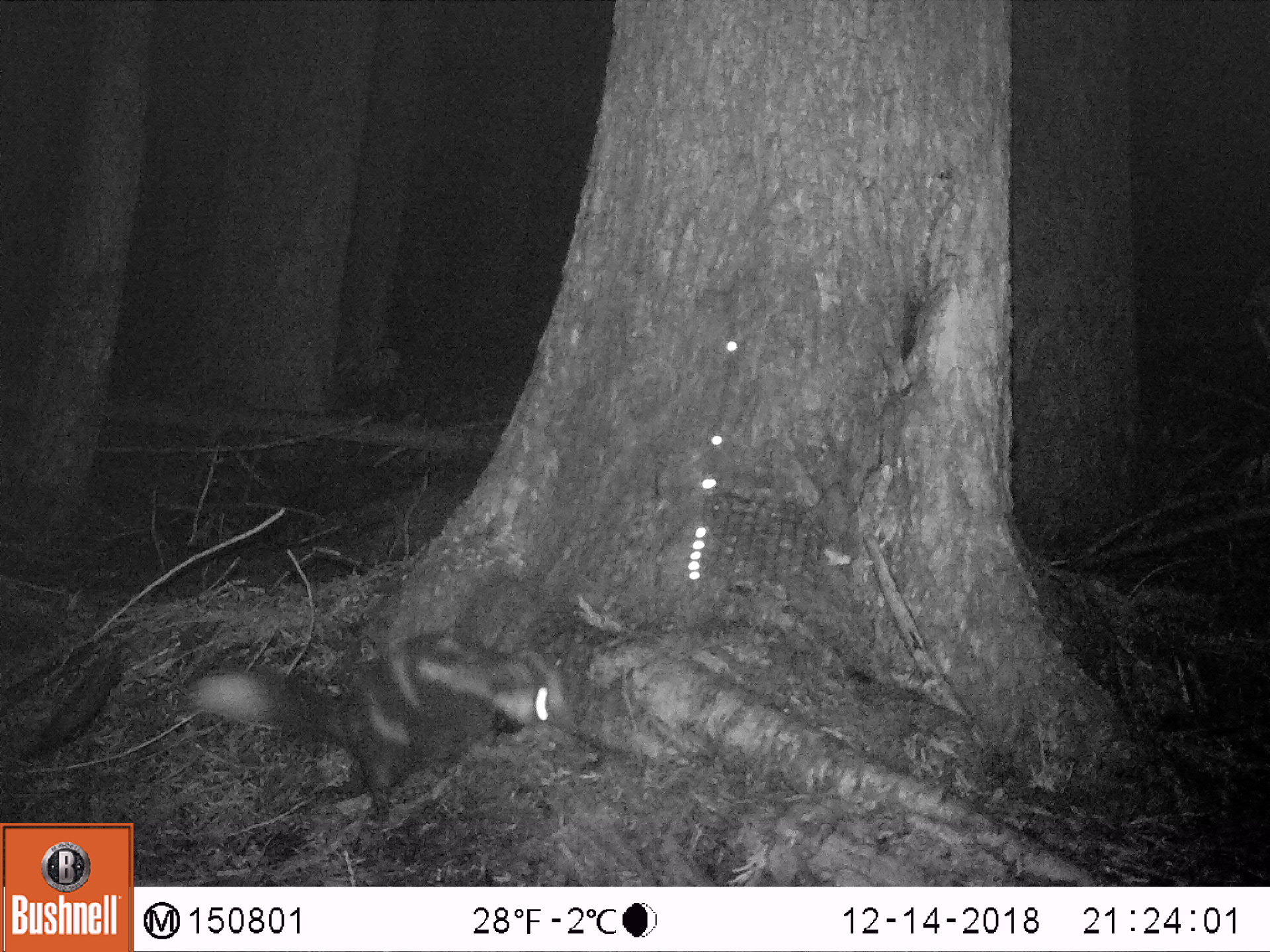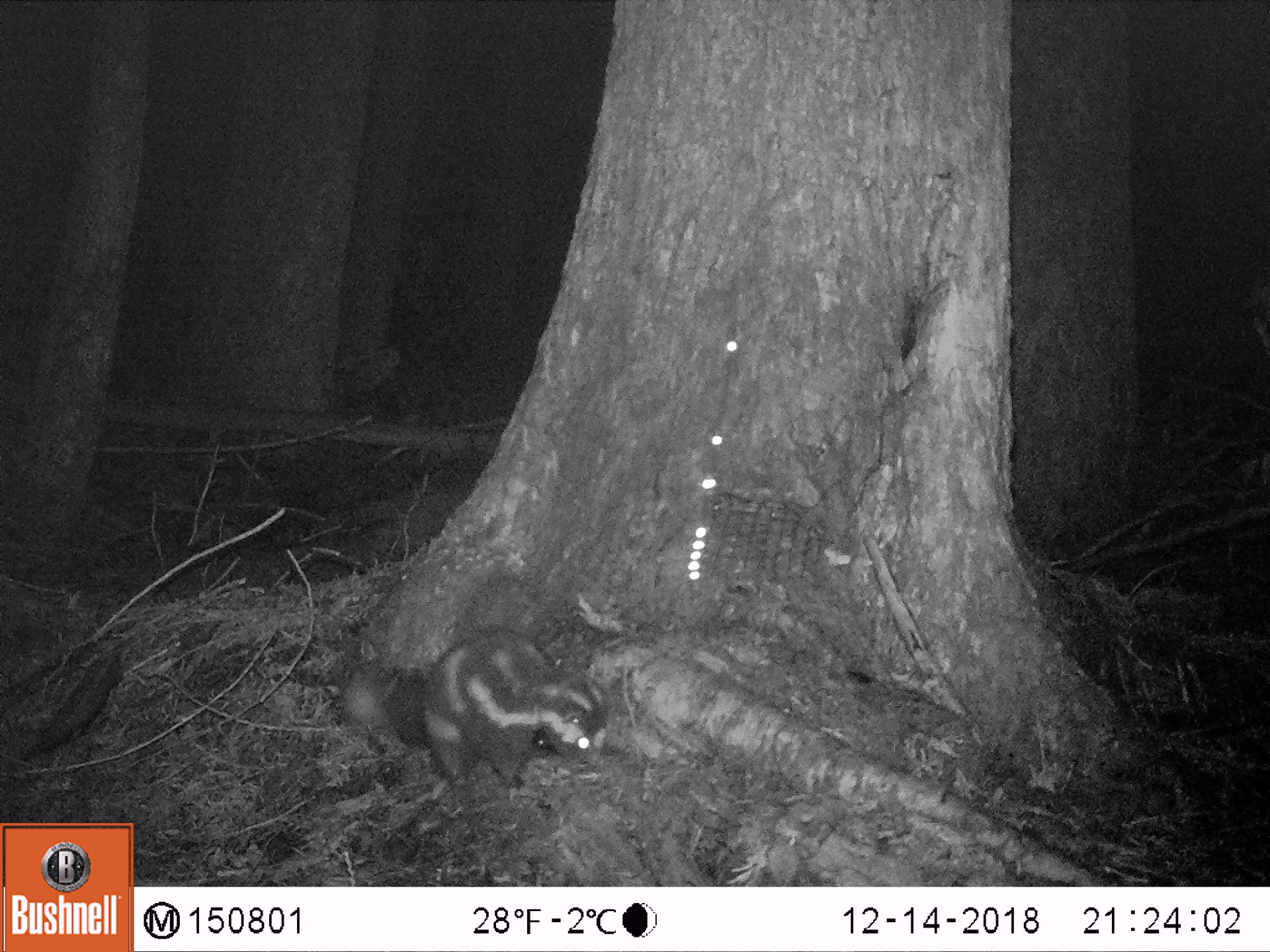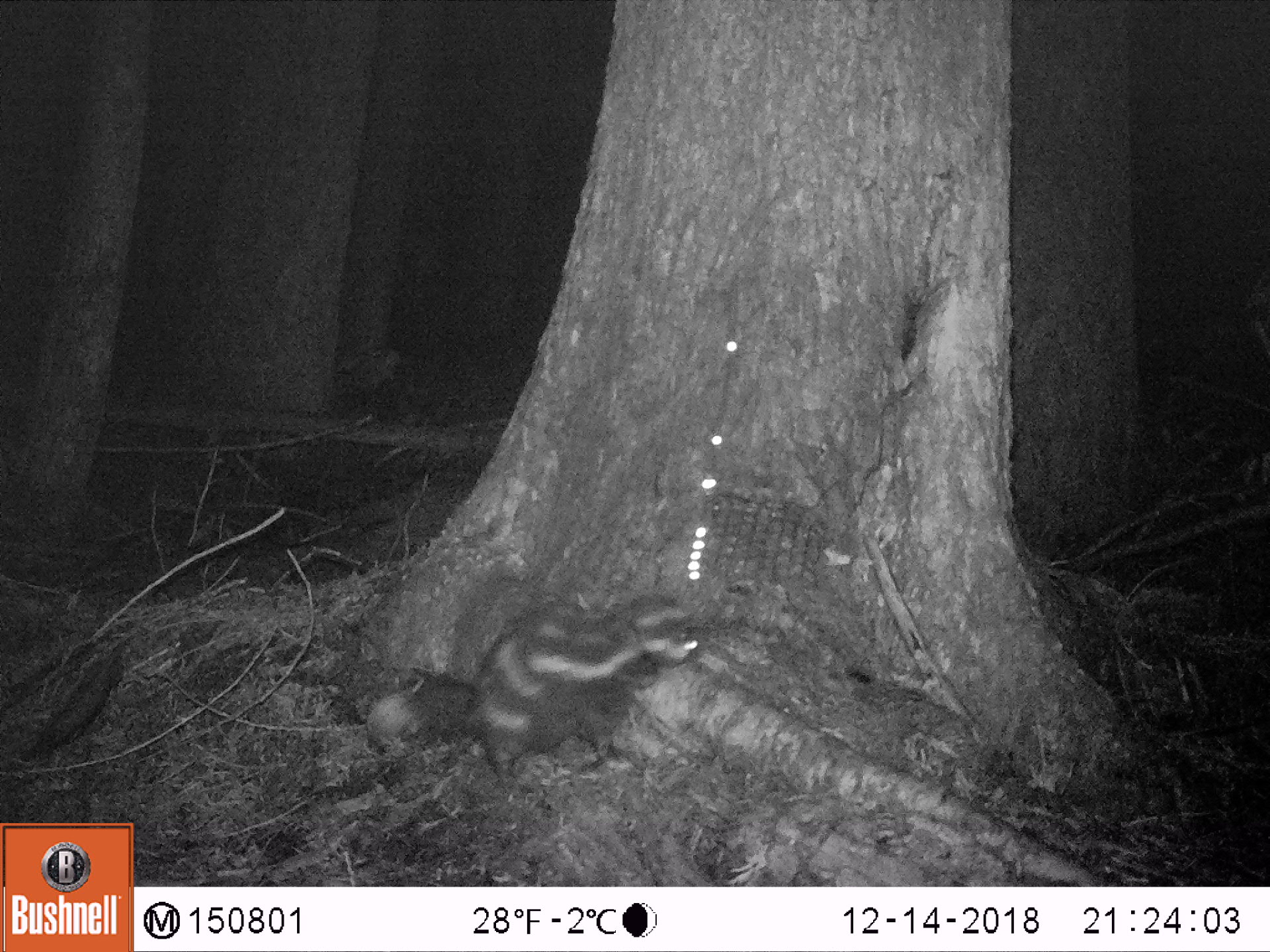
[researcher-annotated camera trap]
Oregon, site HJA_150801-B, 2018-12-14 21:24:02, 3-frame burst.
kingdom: Animalia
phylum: Chordata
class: Mammalia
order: Carnivora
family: Mephitidae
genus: Spilogale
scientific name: Spilogale gracilis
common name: western spotted skunk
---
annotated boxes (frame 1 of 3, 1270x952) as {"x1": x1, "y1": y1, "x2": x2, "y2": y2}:
western spotted skunk: {"x1": 152, "y1": 577, "x2": 589, "y2": 835}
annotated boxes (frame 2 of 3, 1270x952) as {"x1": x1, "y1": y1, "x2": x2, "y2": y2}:
western spotted skunk: {"x1": 305, "y1": 613, "x2": 644, "y2": 818}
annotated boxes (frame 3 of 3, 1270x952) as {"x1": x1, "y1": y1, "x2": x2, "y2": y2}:
western spotted skunk: {"x1": 350, "y1": 570, "x2": 711, "y2": 791}